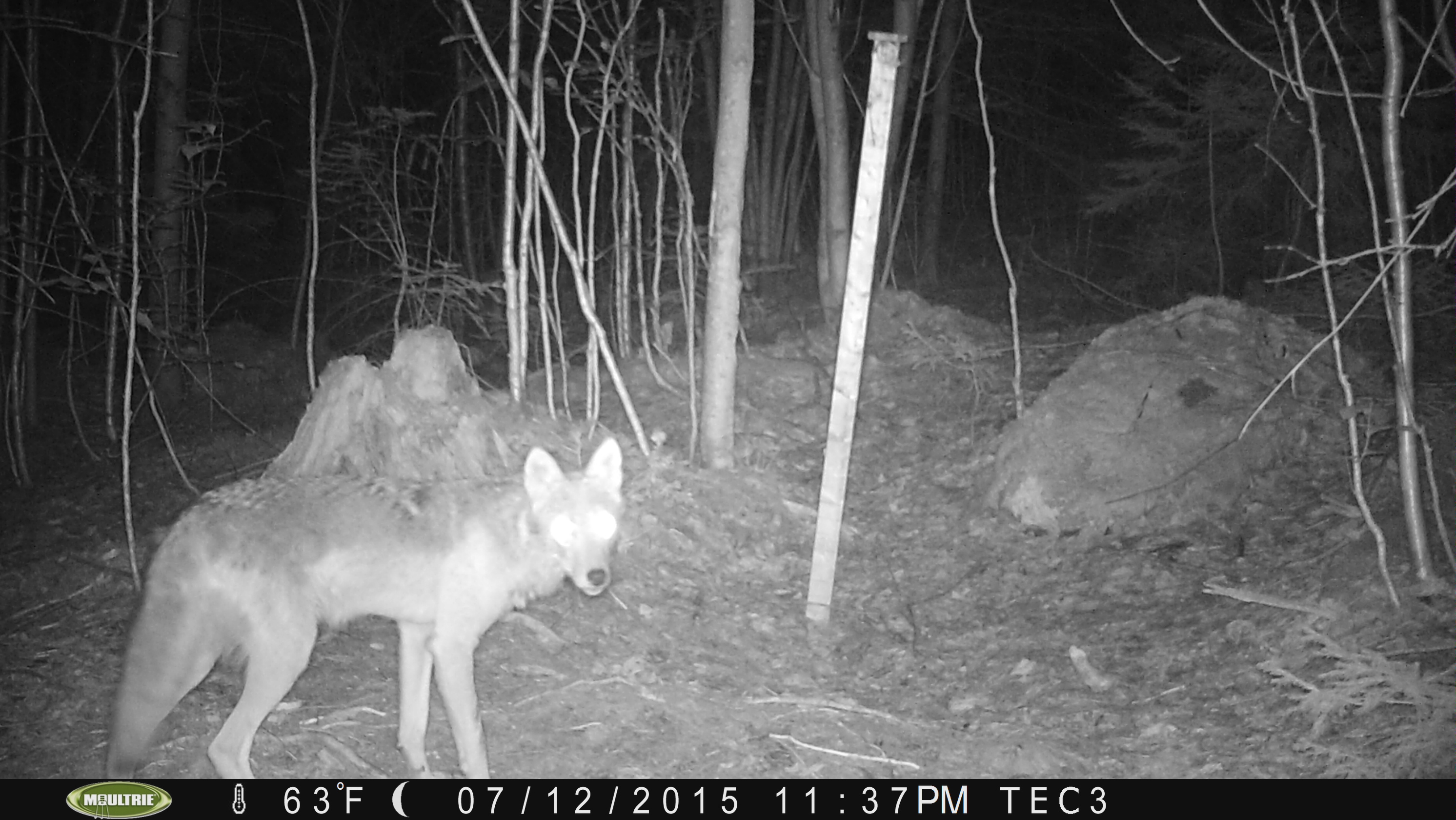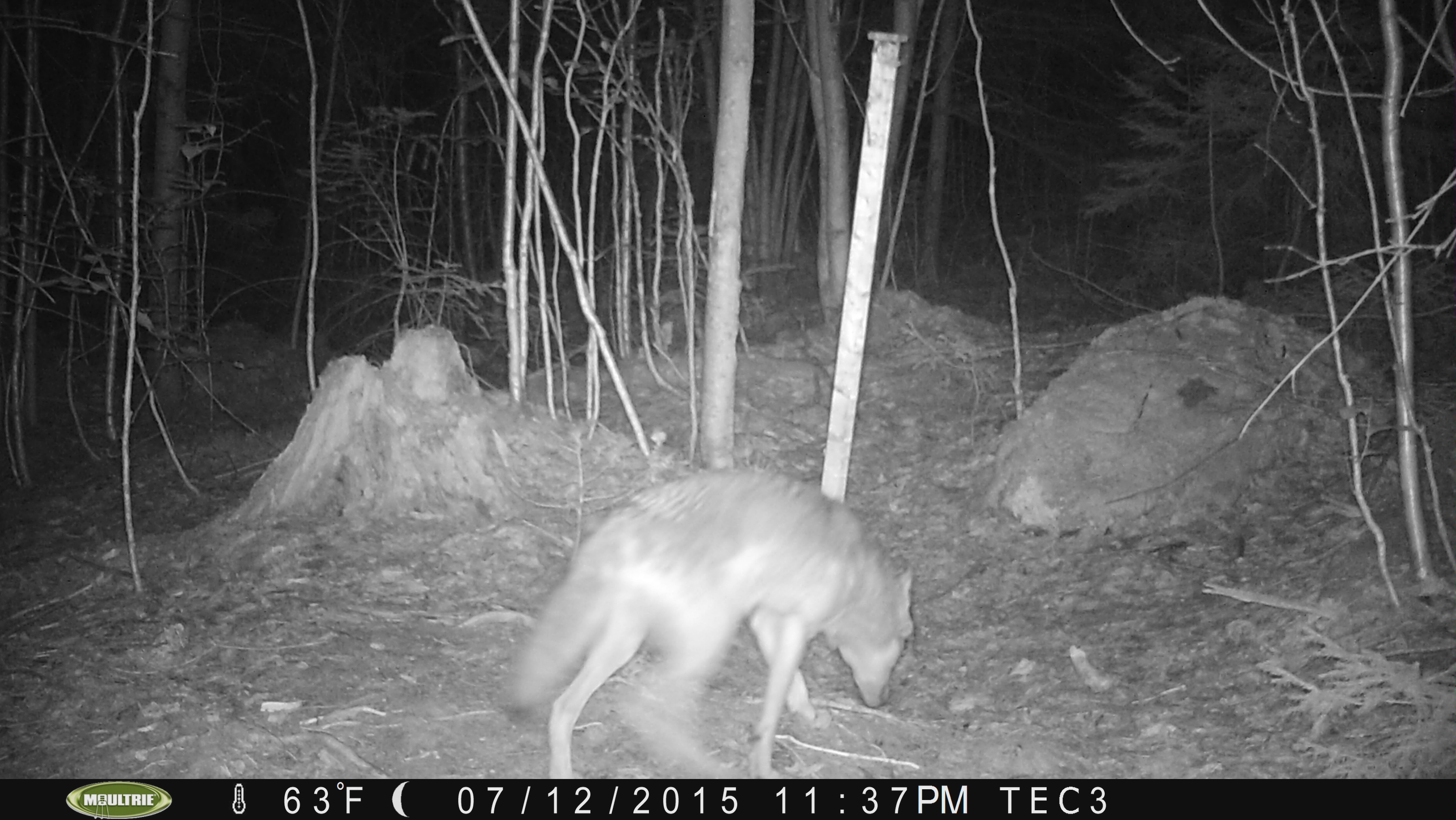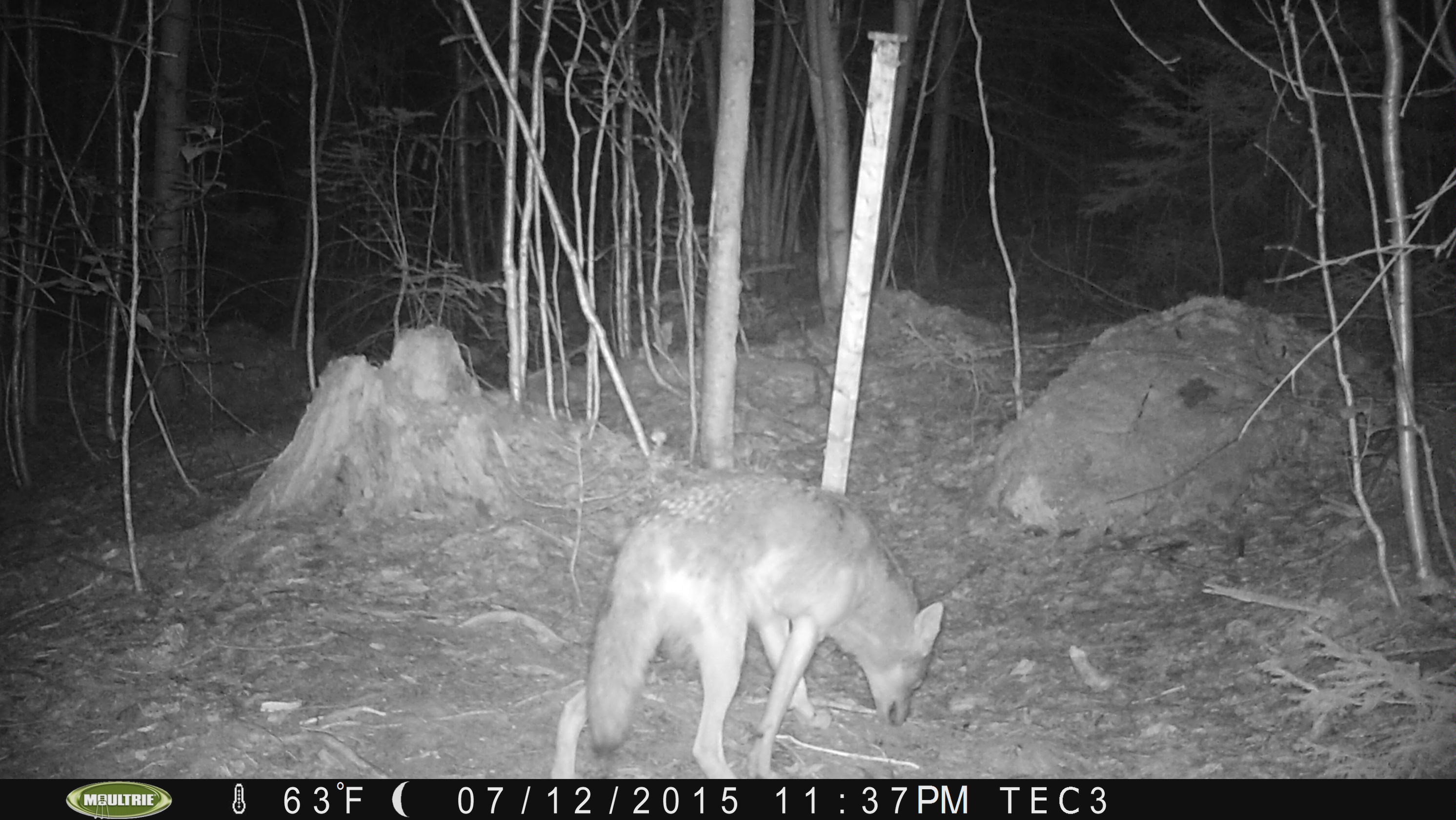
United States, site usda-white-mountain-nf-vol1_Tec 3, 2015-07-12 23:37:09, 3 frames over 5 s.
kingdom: Animalia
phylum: Chordata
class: Mammalia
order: Carnivora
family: Canidae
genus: Canis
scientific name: Canis latrans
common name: coyote